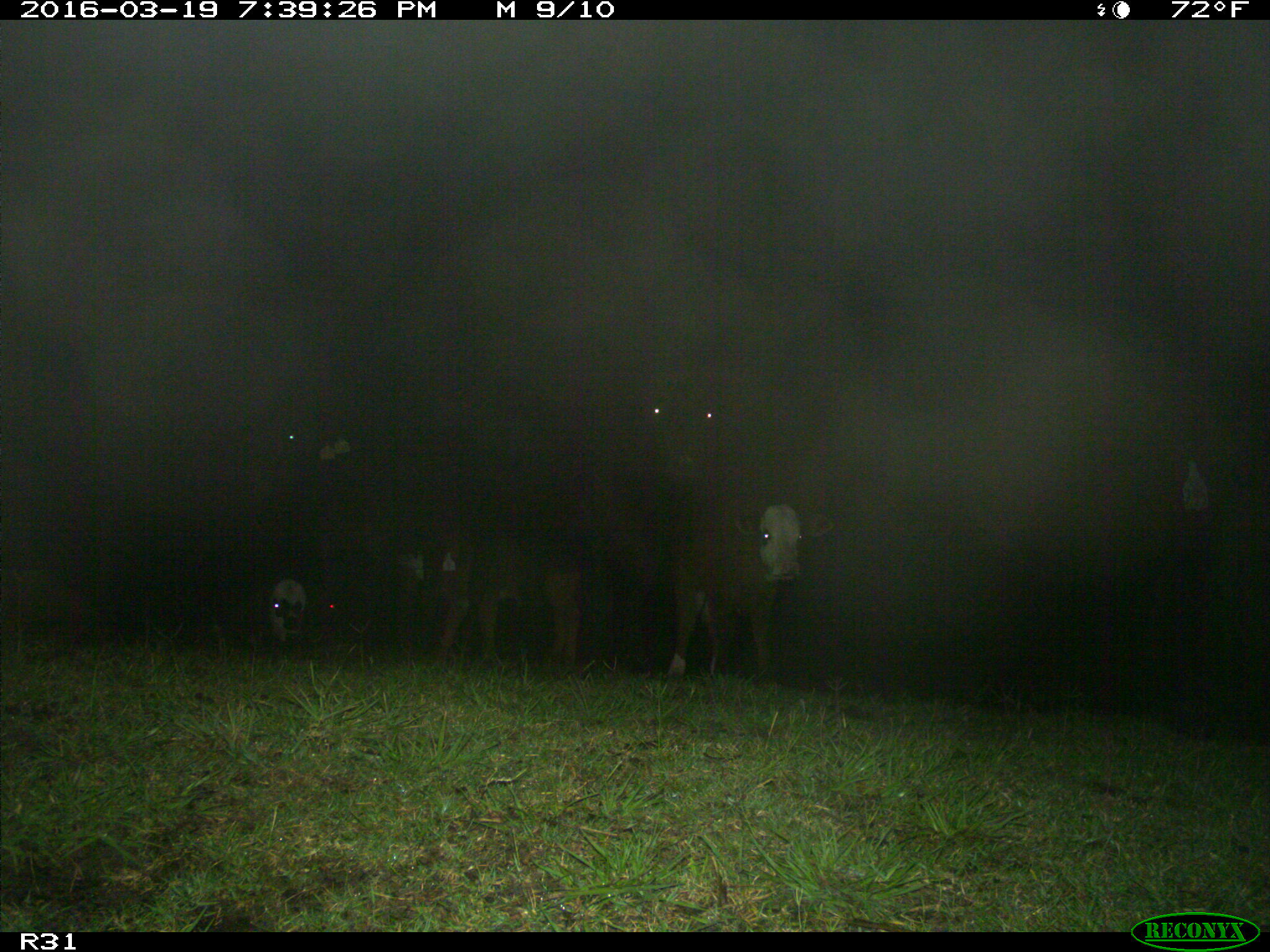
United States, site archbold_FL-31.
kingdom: Animalia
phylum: Chordata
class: Mammalia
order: Artiodactyla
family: Bovidae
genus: Bos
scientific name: Bos taurus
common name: domestic cow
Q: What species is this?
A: Bos taurus (domestic cow).